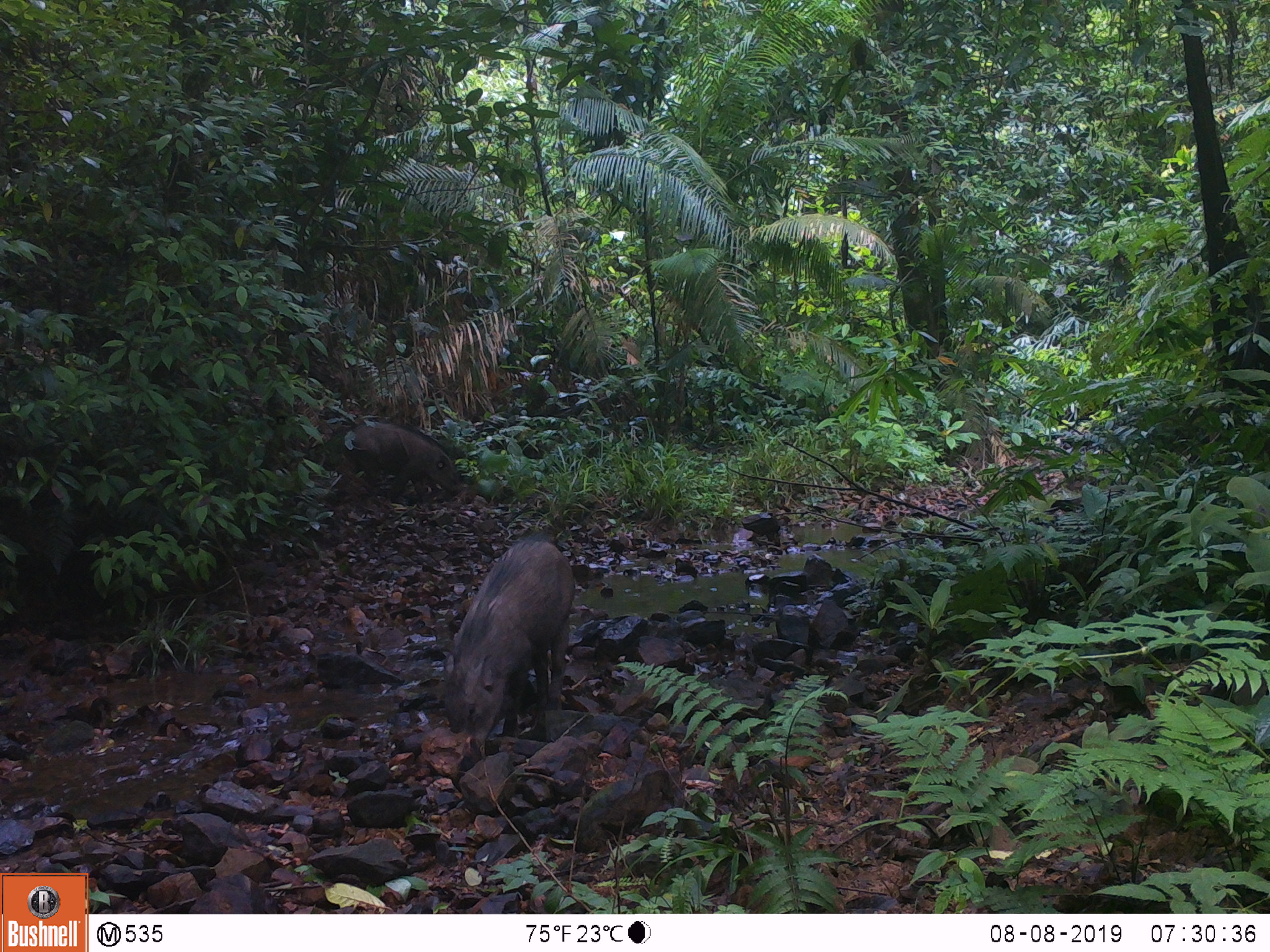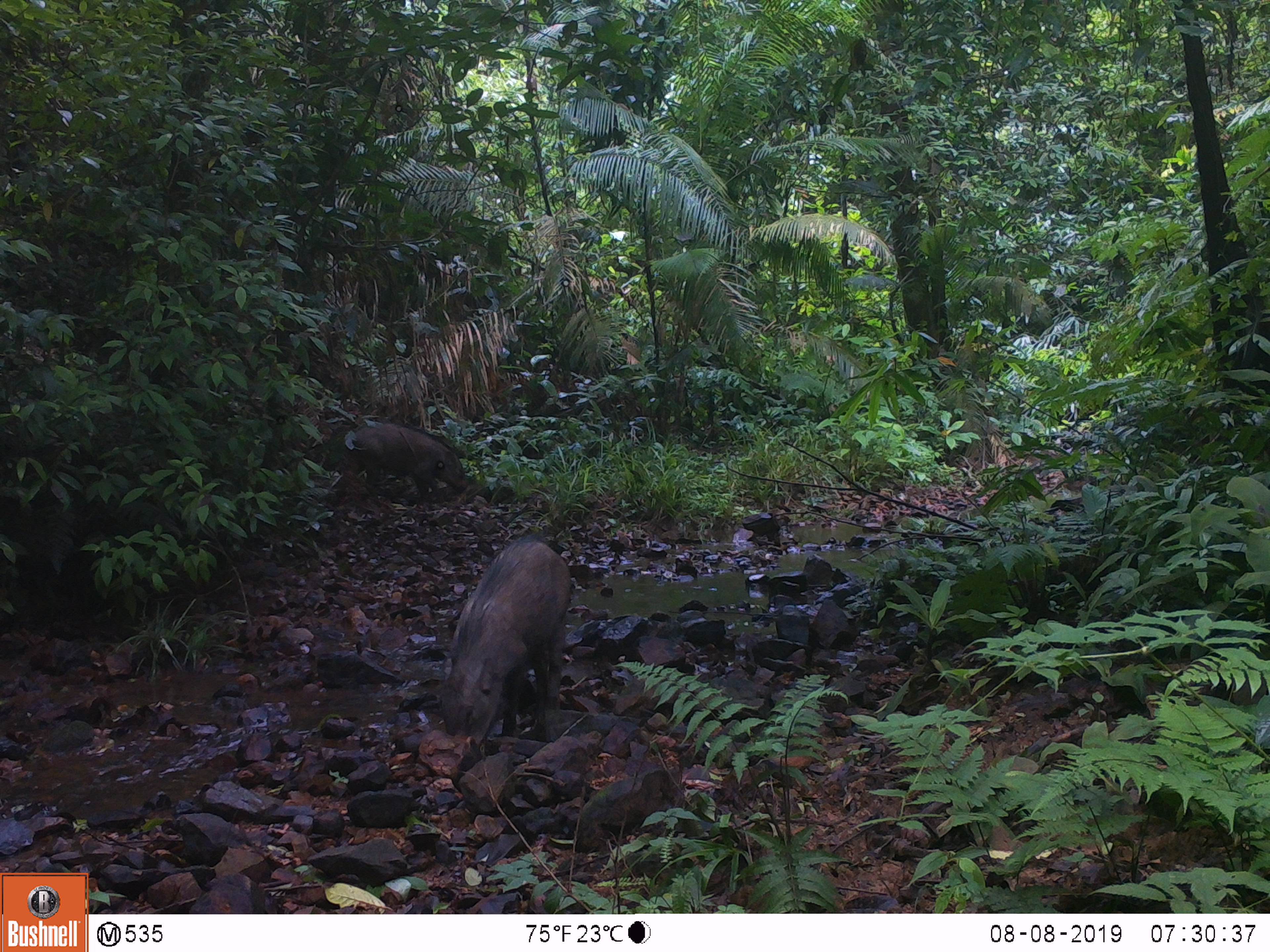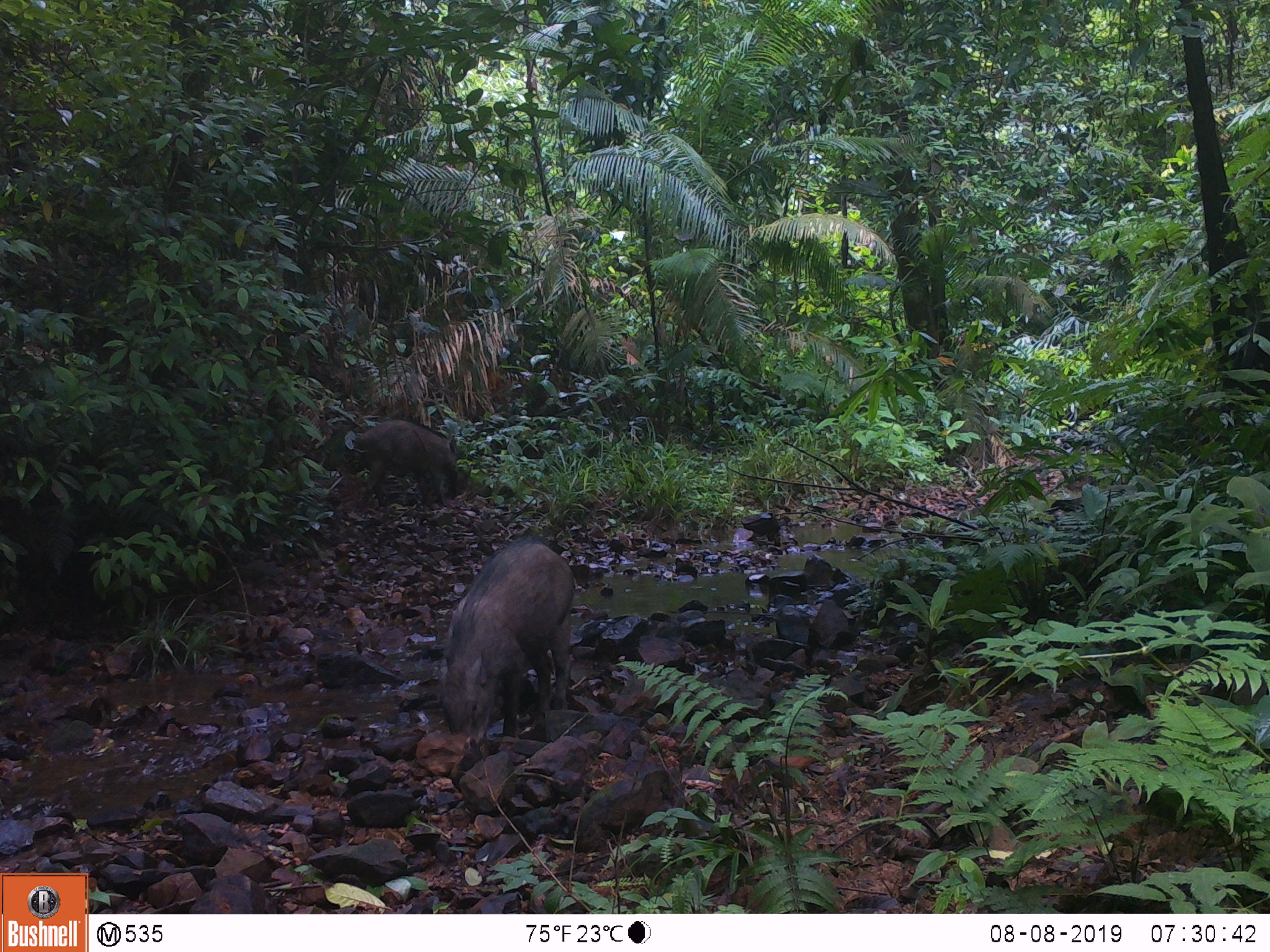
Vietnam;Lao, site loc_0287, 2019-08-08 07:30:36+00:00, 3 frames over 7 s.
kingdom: Animalia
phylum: Chordata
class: Mammalia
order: Artiodactyla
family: Suidae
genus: Sus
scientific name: Sus scrofa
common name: eurasian wild pig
Eurasian wild pig (Sus scrofa). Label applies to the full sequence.